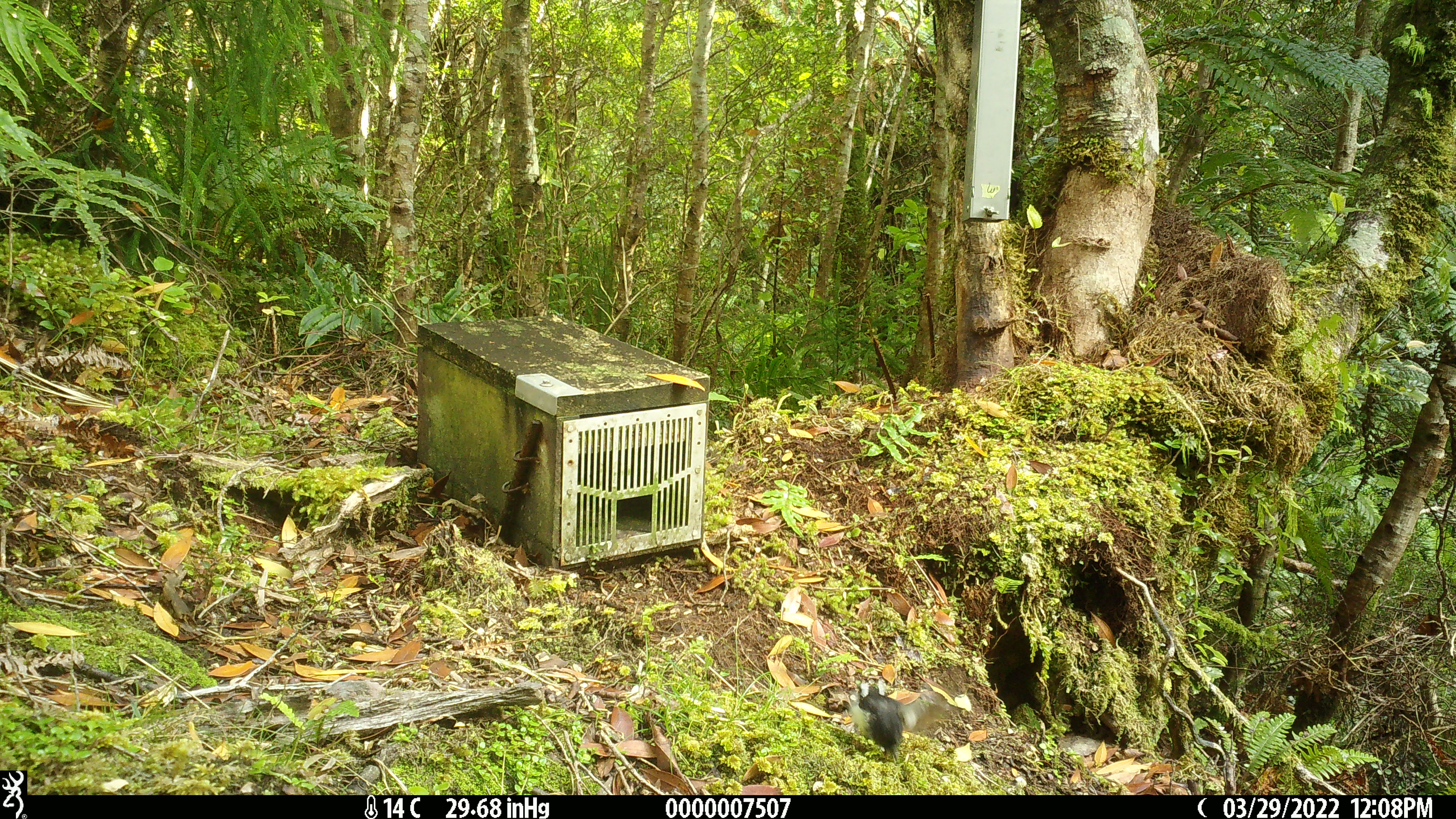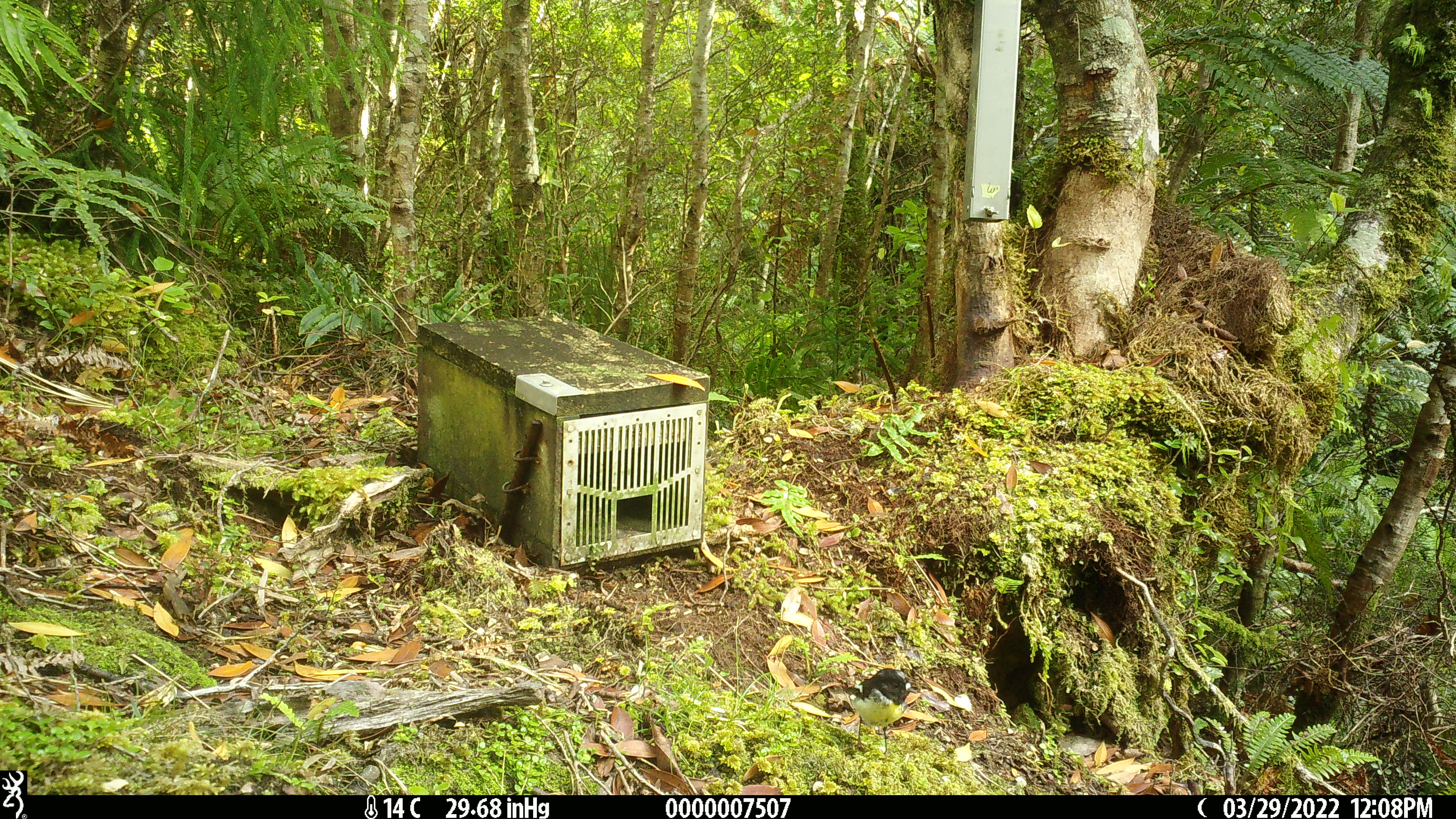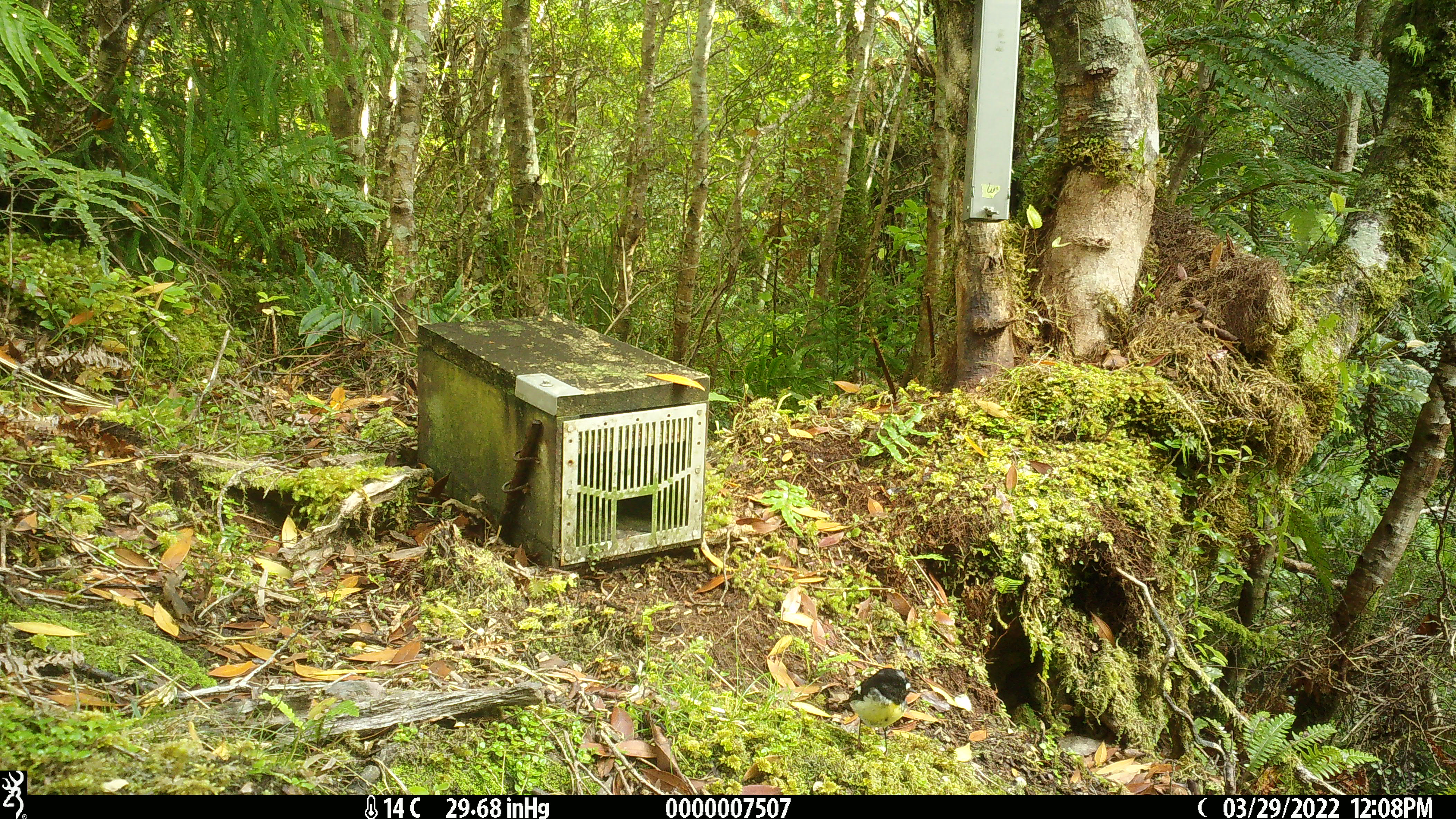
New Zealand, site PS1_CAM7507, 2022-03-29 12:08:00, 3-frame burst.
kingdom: Animalia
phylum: Chordata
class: Aves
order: Passeriformes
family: Petroicidae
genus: Petroica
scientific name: Petroica macrocephala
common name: tomtit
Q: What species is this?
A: Tomtit (Petroica macrocephala).